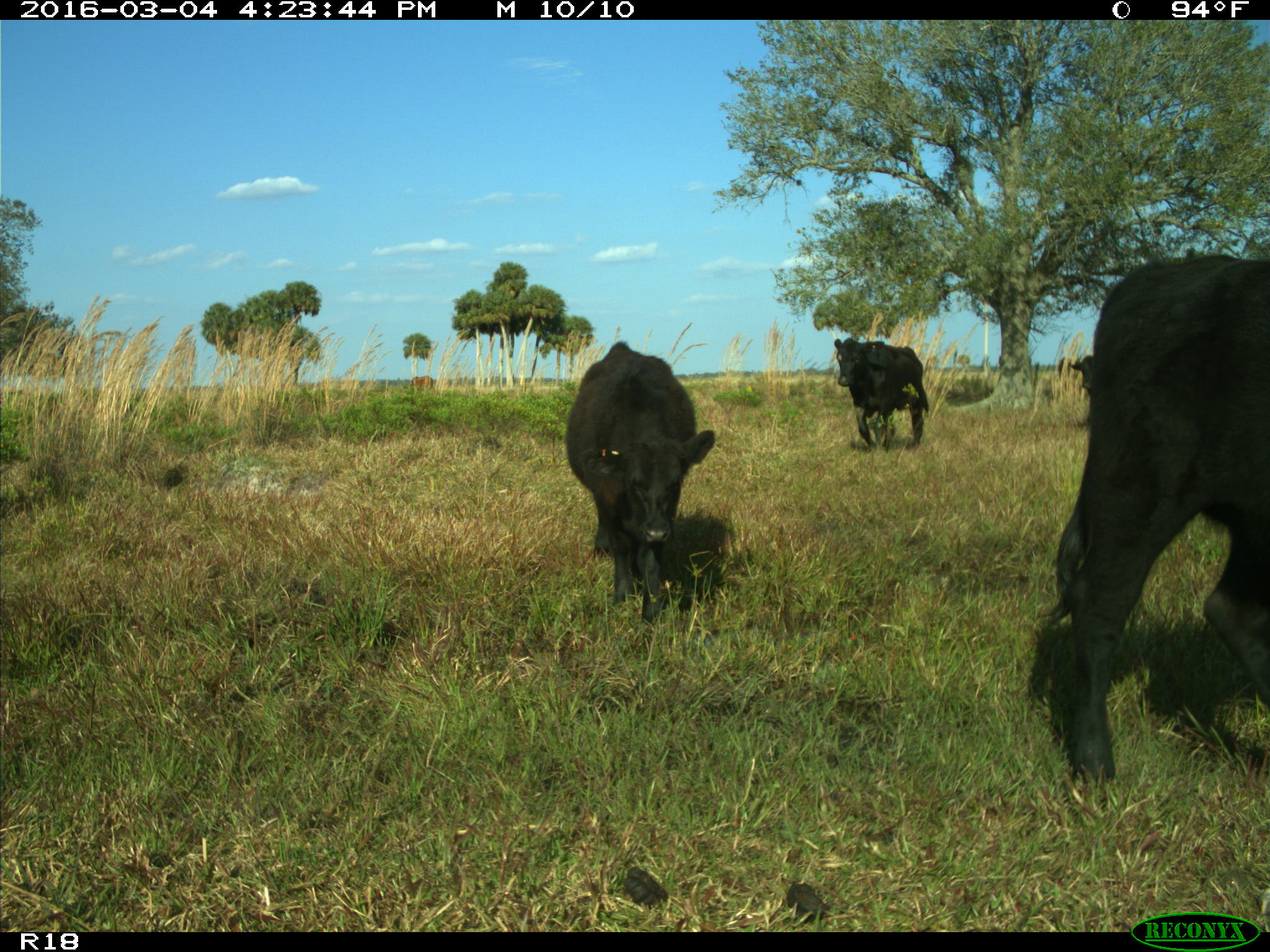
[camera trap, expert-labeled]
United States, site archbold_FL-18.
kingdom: Animalia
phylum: Chordata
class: Mammalia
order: Artiodactyla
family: Bovidae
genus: Bos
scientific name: Bos taurus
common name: domestic cow